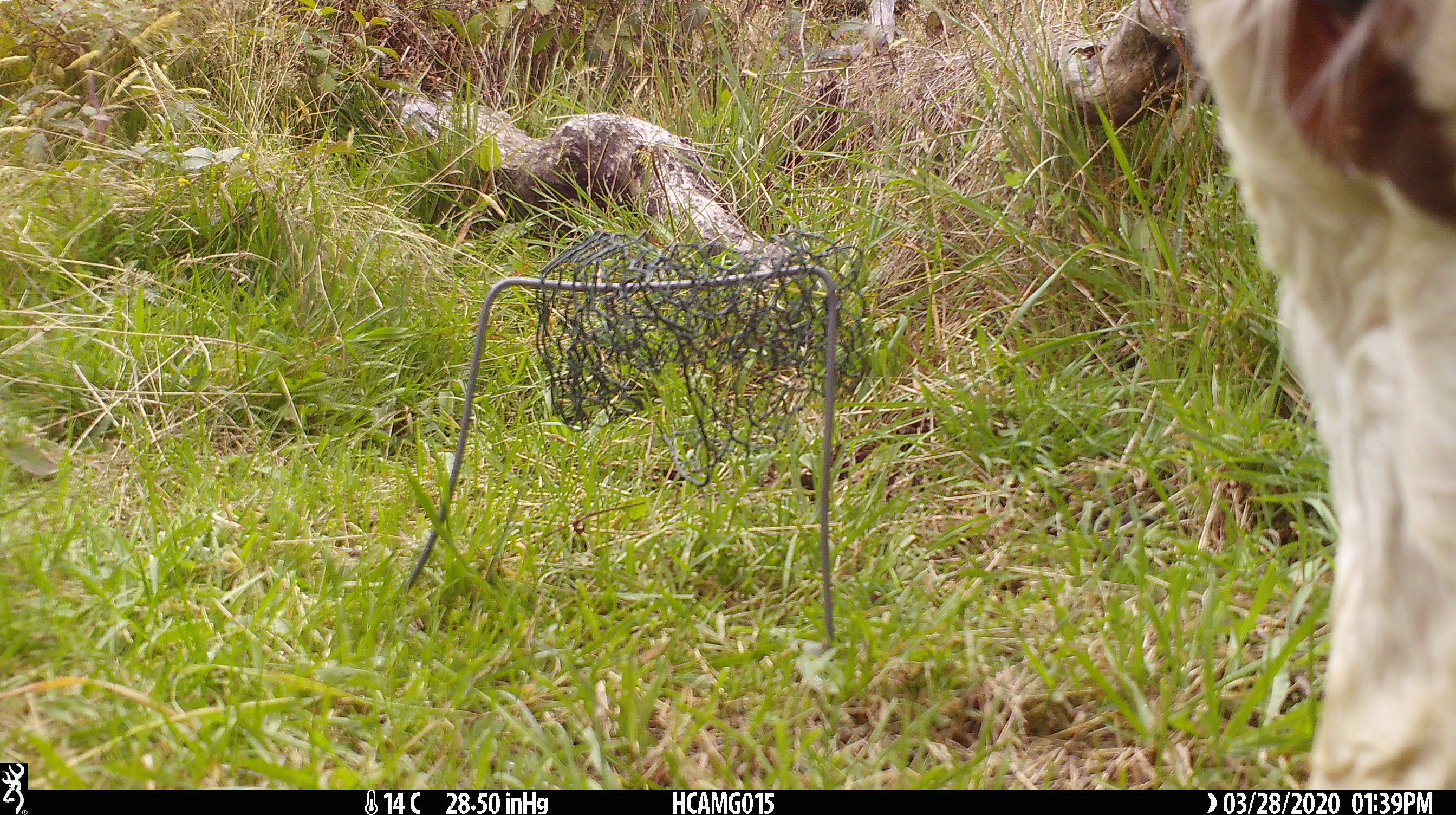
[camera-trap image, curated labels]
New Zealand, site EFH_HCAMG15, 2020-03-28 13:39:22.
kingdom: Animalia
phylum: Chordata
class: Mammalia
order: Artiodactyla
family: Bovidae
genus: Bos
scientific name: Bos taurus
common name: domestic cow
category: cow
Cow (domestic cow) (Bos taurus).